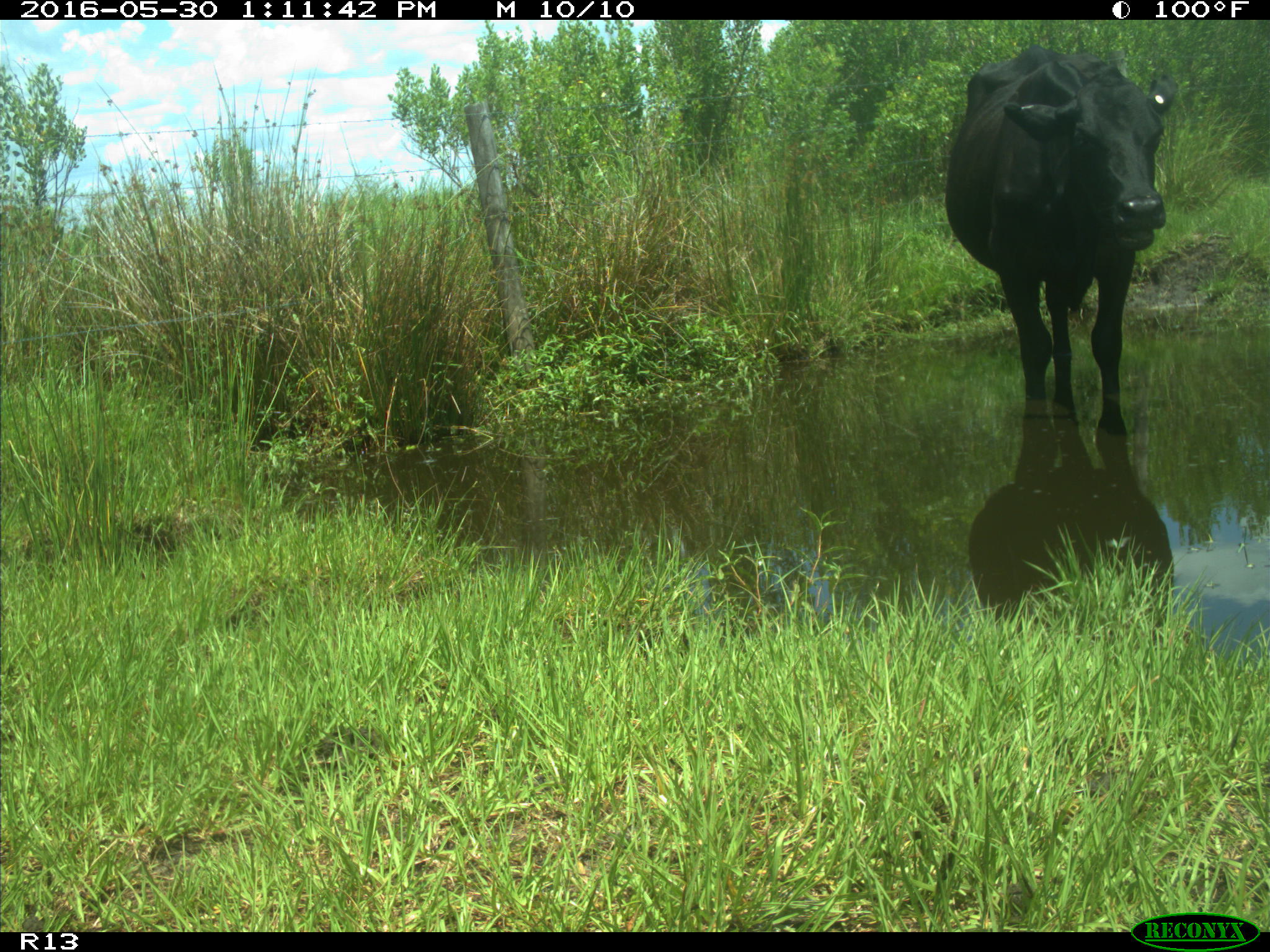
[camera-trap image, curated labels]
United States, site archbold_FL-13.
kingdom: Animalia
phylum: Chordata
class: Mammalia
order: Artiodactyla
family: Bovidae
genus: Bos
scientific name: Bos taurus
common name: domestic cow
Bos taurus (domestic cow).